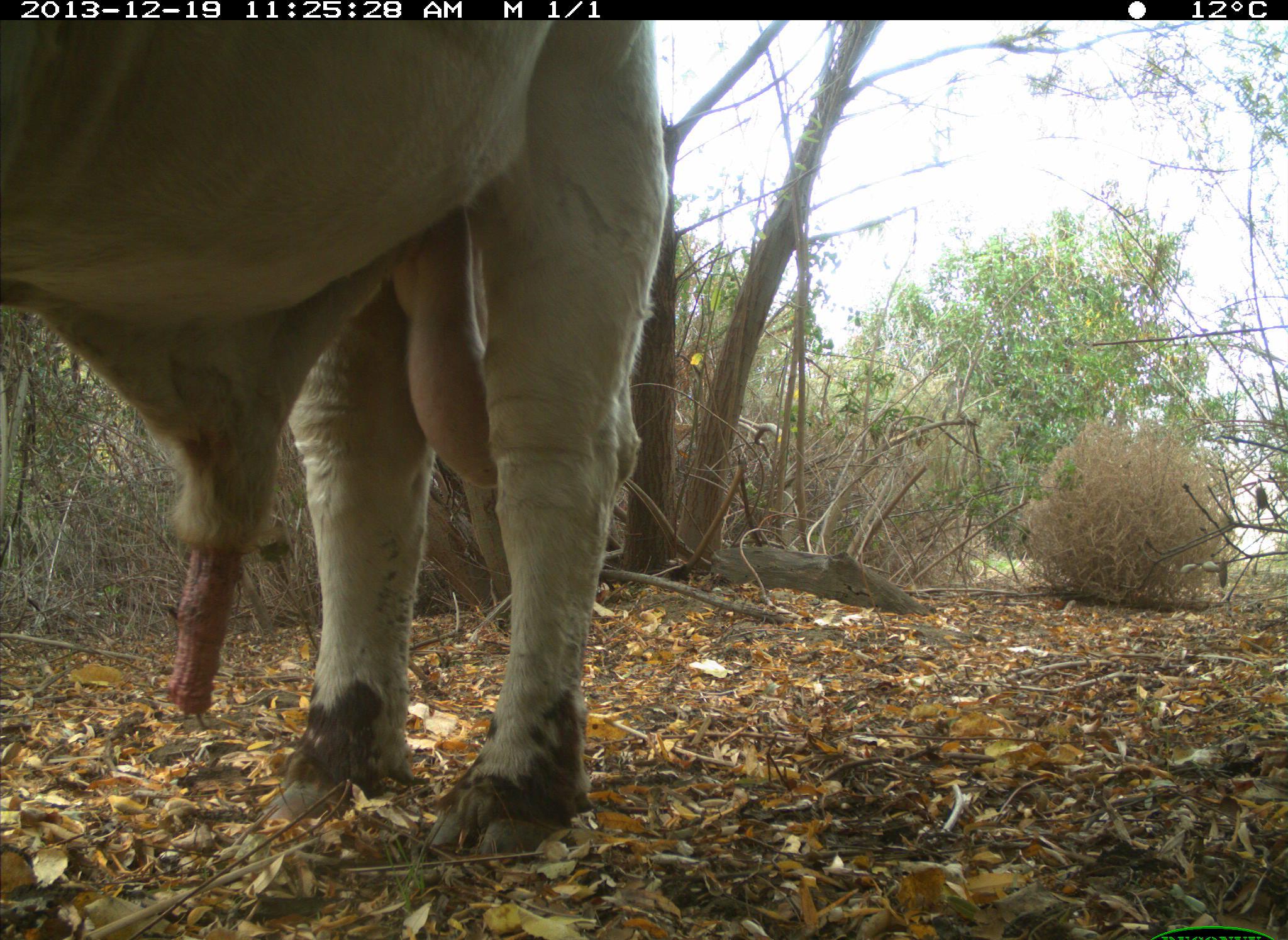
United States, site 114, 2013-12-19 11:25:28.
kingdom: Animalia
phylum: Chordata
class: Mammalia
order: Artiodactyla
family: Bovidae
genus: Bos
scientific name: Bos taurus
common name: cow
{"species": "cow (Bos taurus)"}